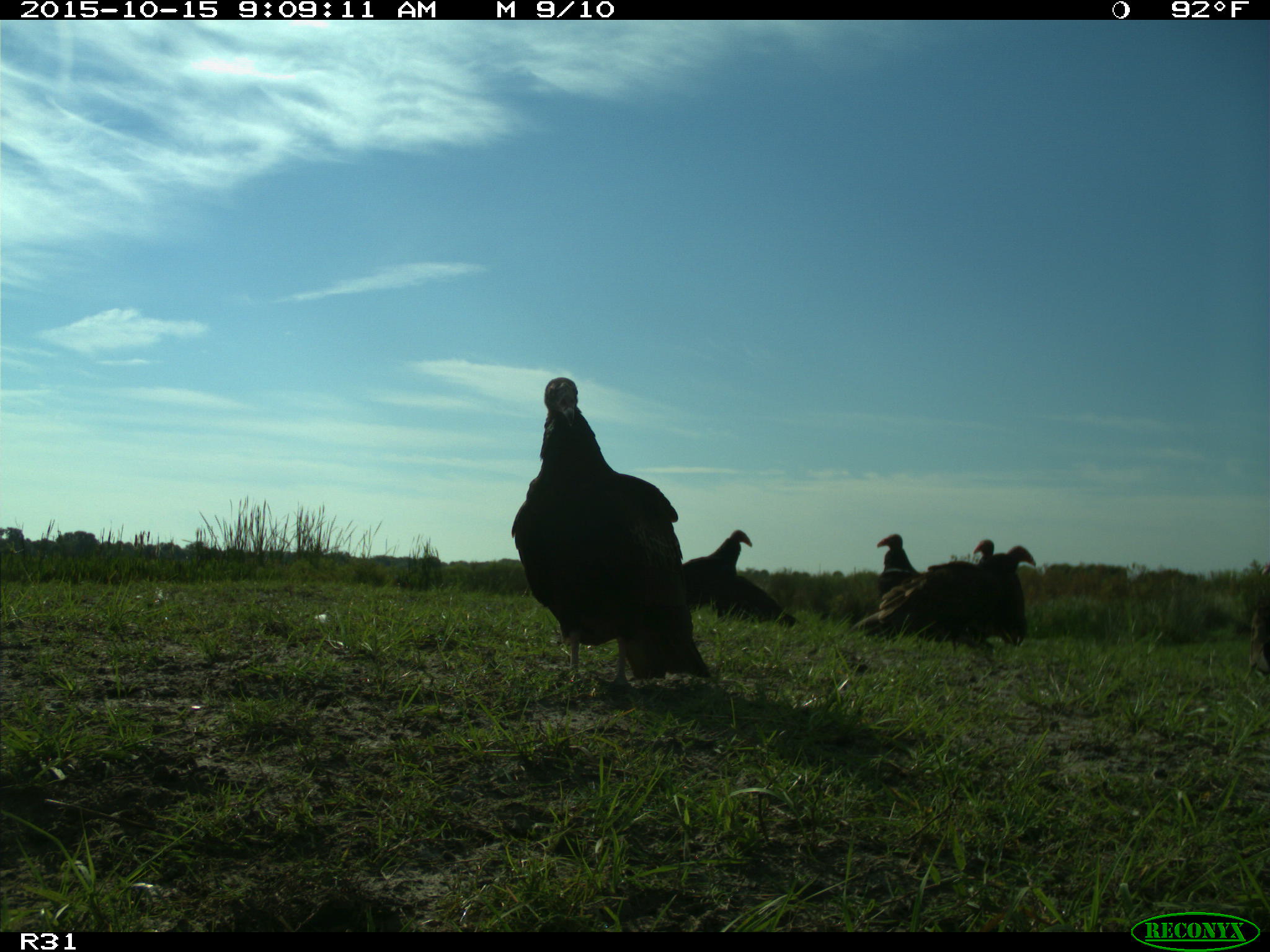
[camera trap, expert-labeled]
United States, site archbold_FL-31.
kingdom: Animalia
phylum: Chordata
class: Aves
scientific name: Aves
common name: birds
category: unidentified bird